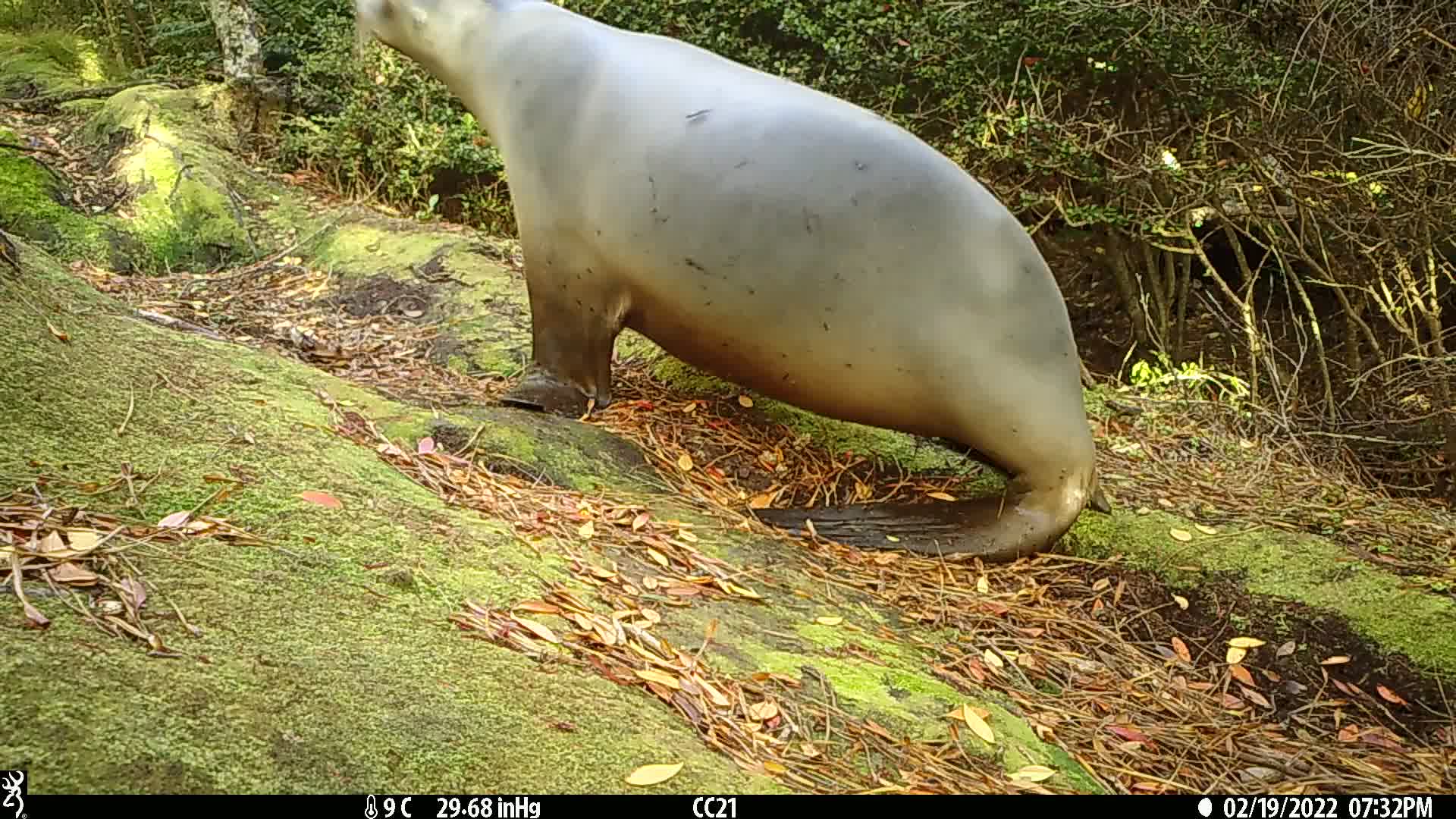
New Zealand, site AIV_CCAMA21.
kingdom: Animalia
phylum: Chordata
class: Mammalia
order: Carnivora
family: Otariidae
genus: Phocarctos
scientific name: Phocarctos hookeri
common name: new zealand sea lion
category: sealion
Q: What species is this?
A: Sealion (new zealand sea lion) (Phocarctos hookeri).